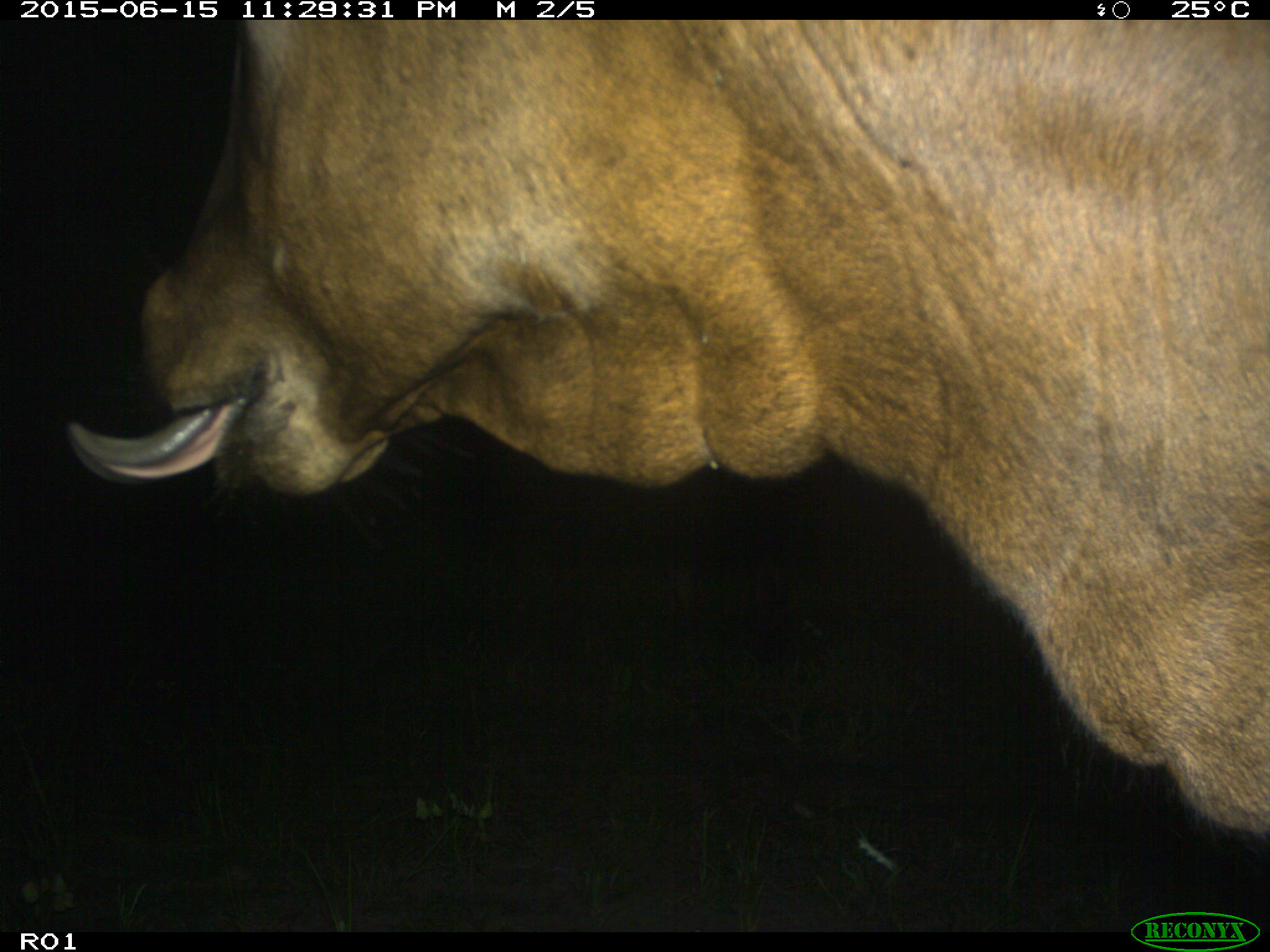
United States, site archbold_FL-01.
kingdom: Animalia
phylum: Chordata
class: Mammalia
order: Artiodactyla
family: Bovidae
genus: Bos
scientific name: Bos taurus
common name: domestic cow